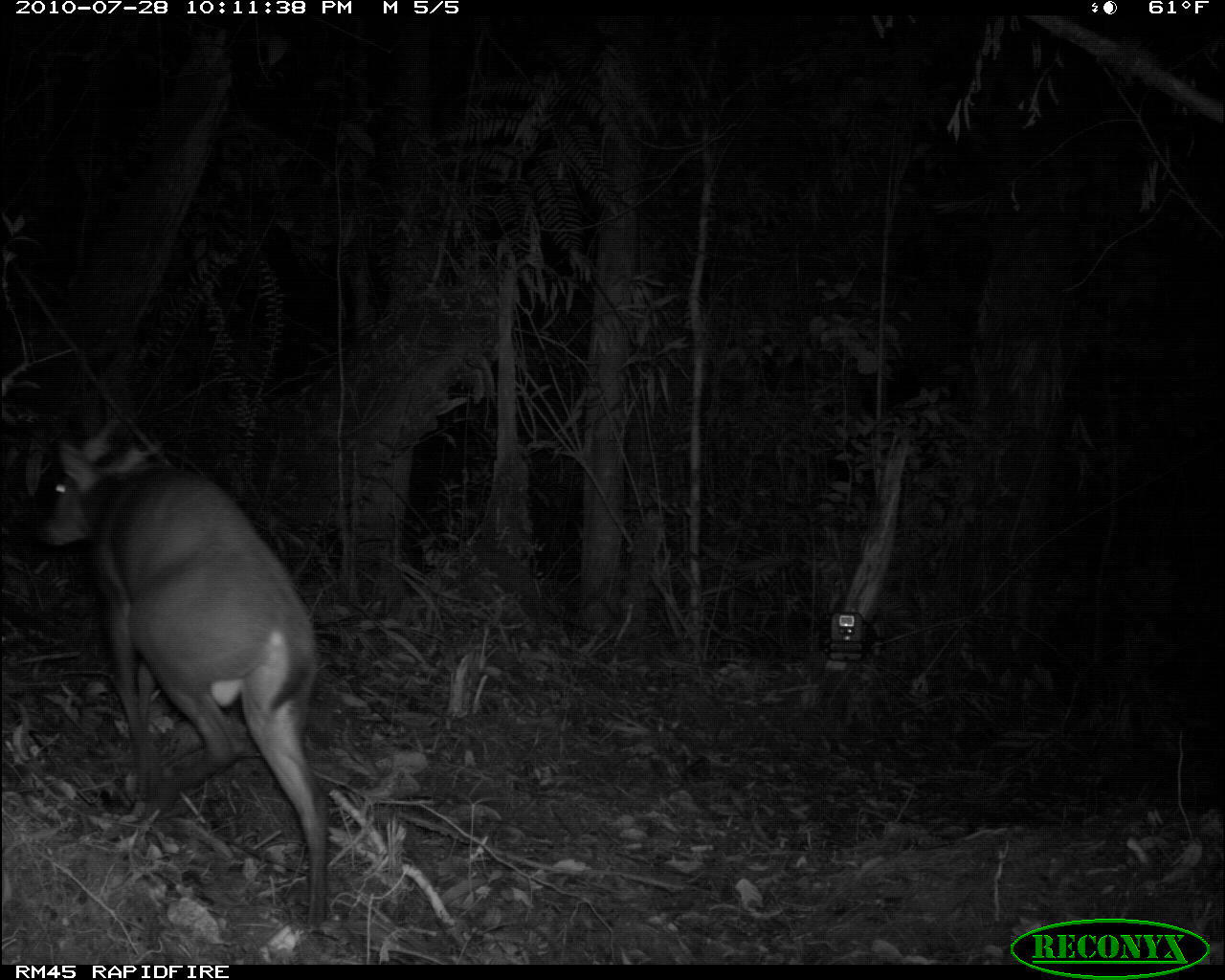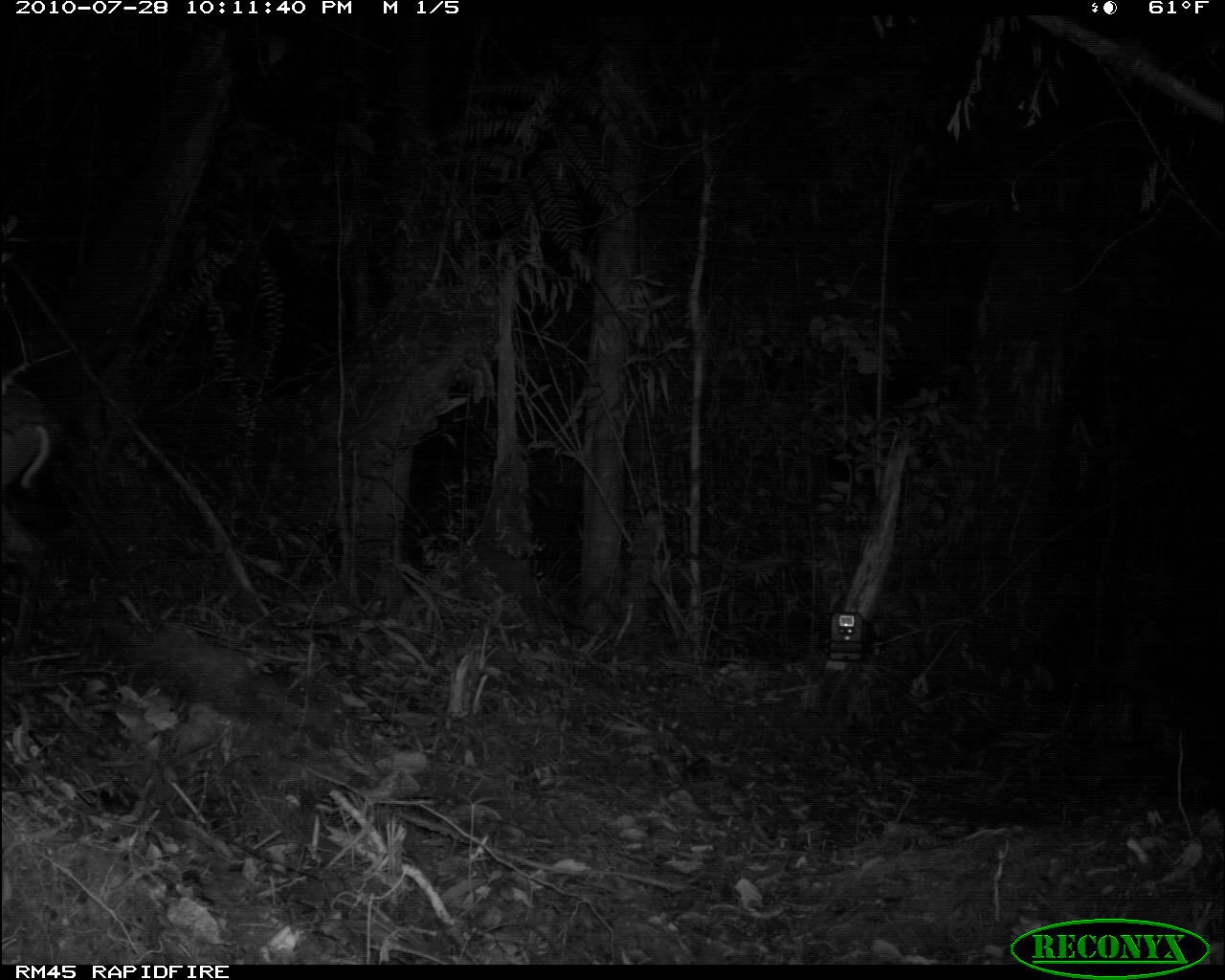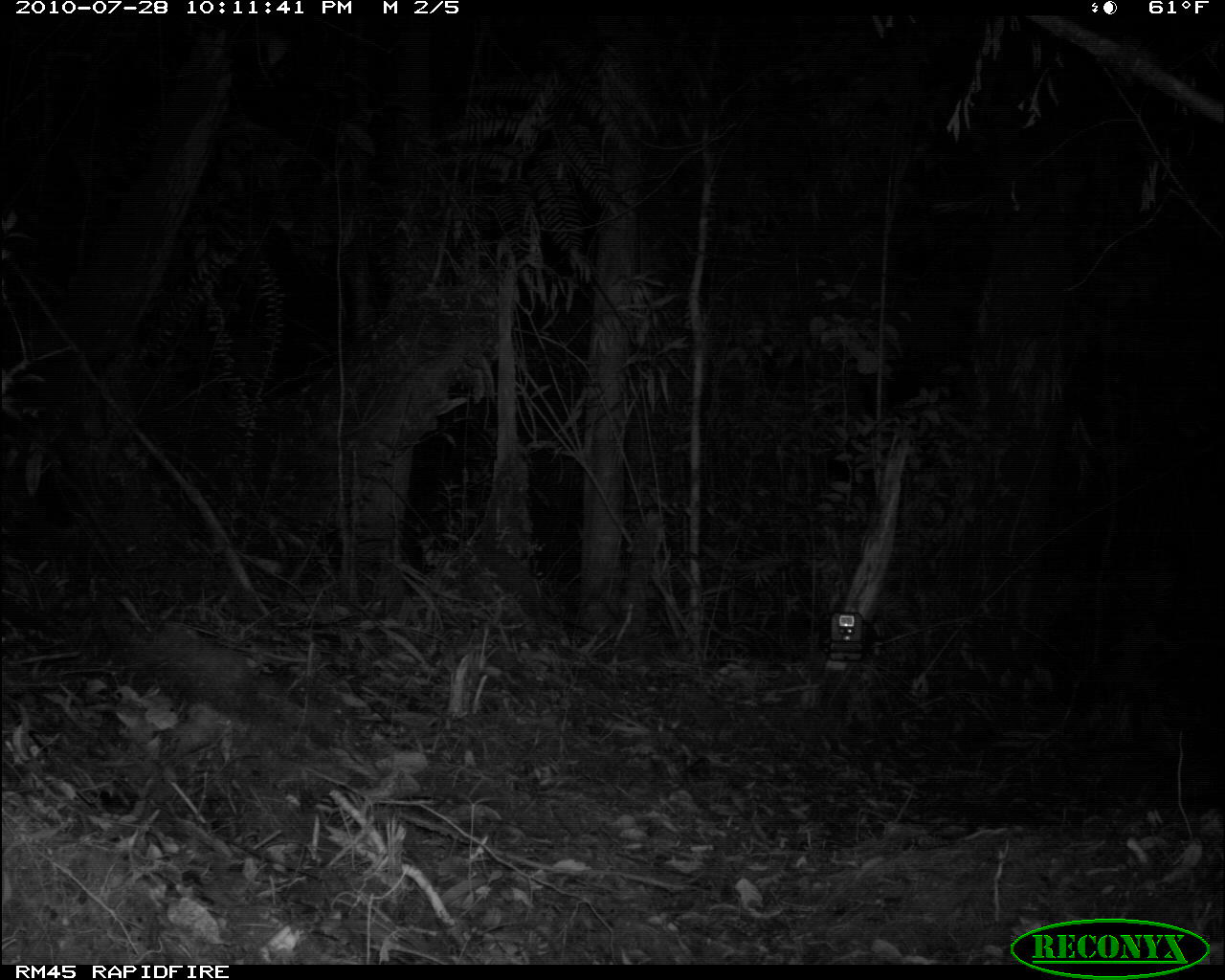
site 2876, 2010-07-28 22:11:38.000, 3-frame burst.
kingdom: Animalia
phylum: Chordata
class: Mammalia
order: Artiodactyla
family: Cervidae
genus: Muntiacus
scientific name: Muntiacus muntjak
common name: southern red muntjac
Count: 1.